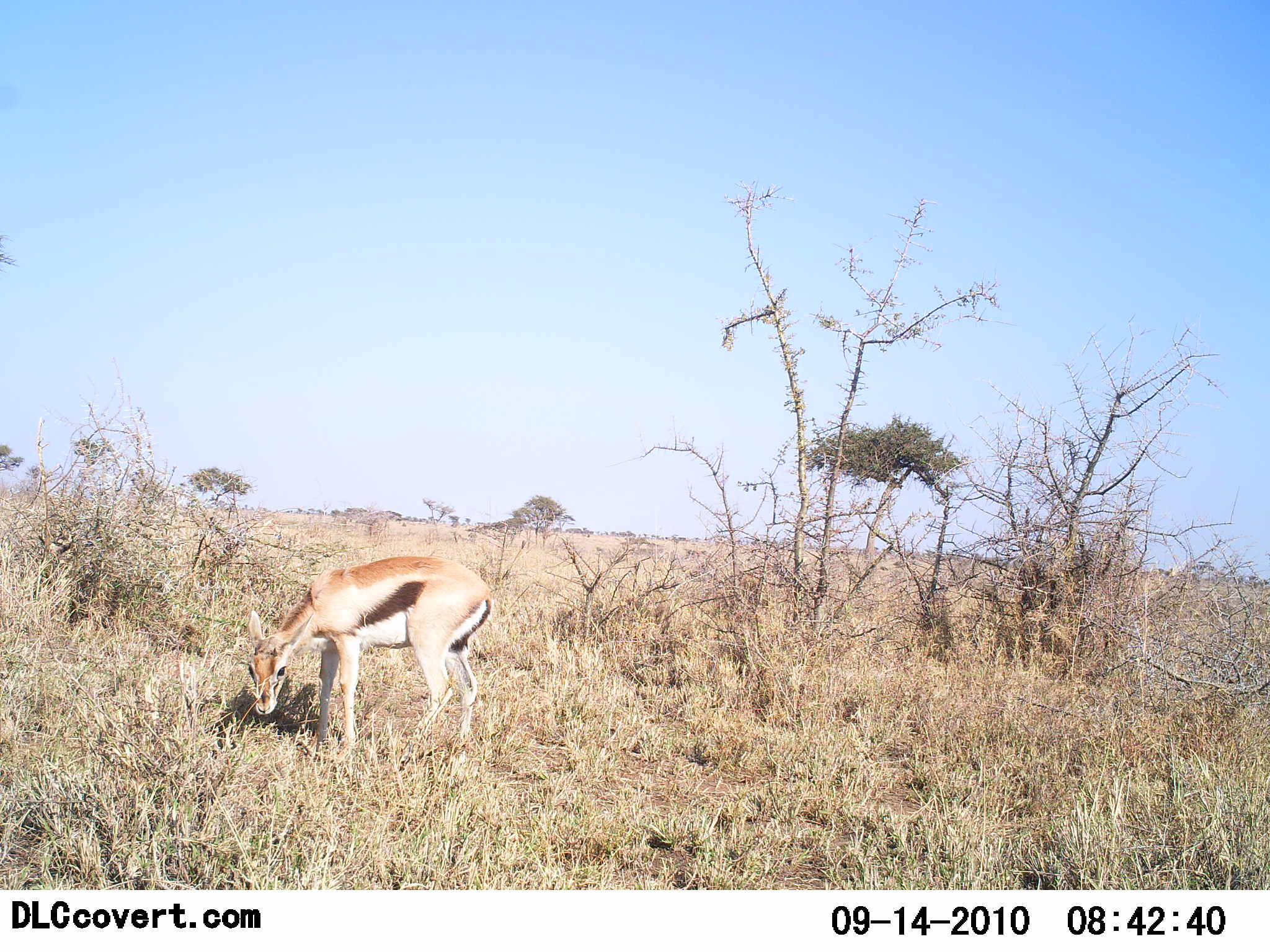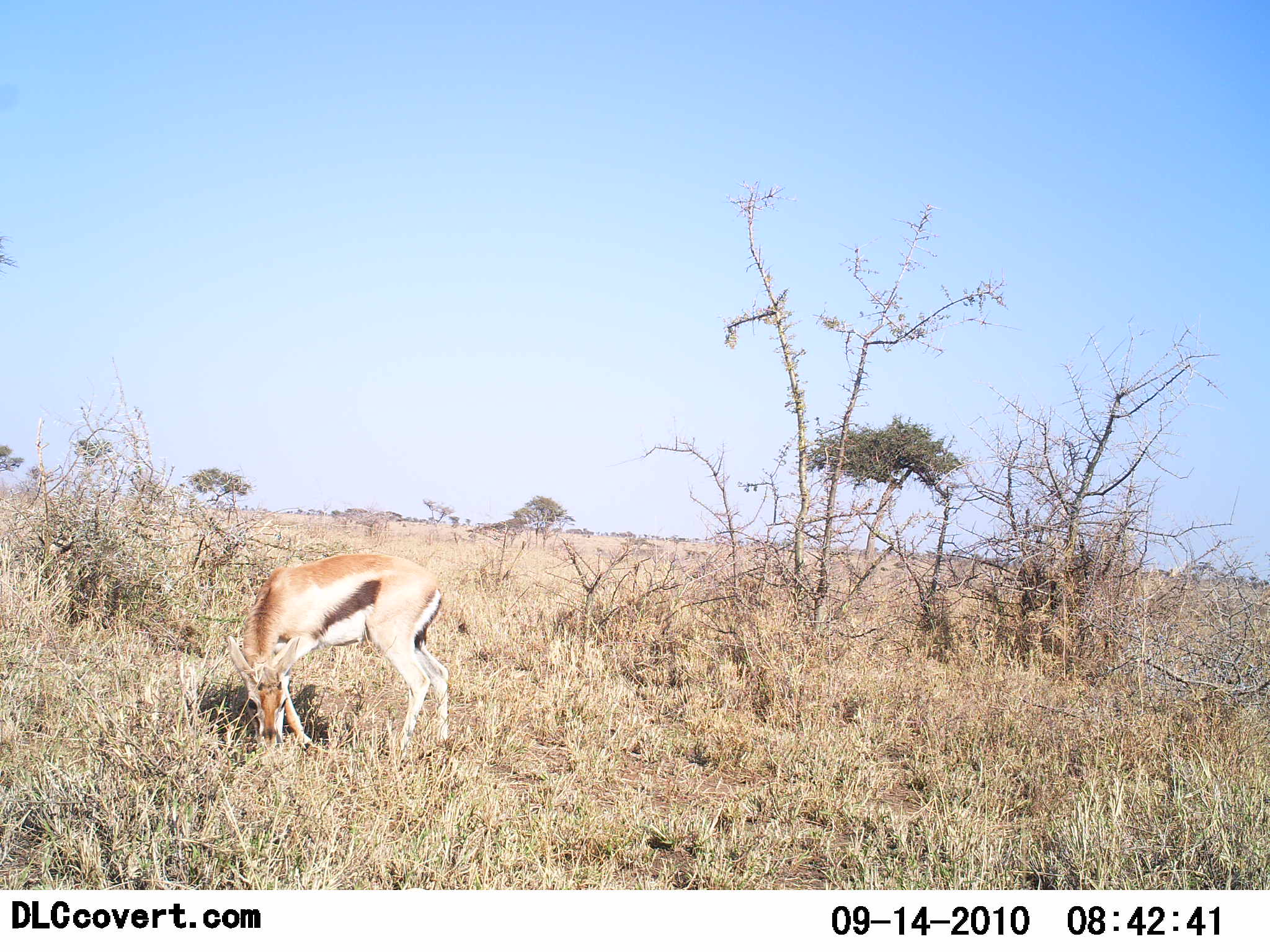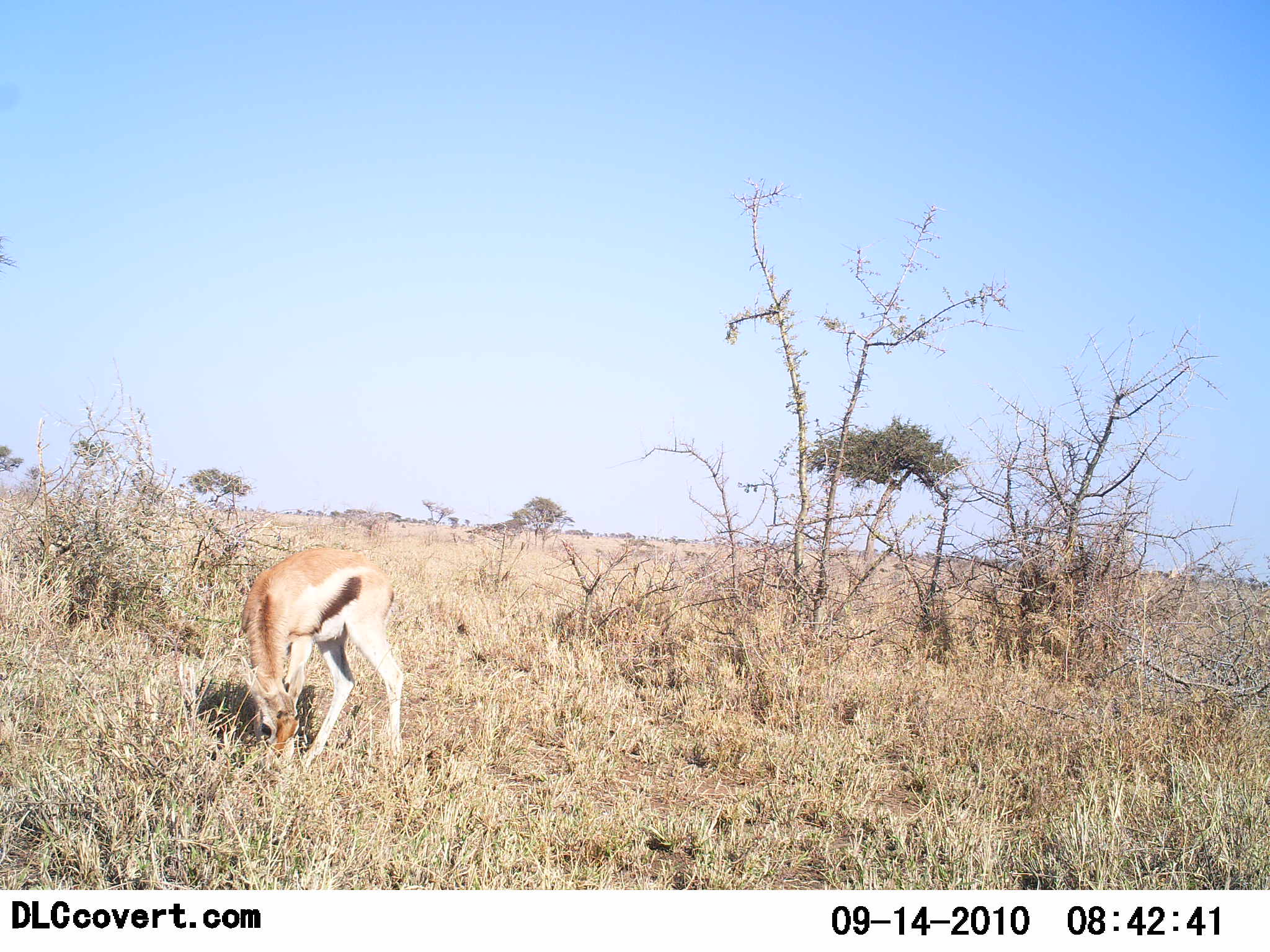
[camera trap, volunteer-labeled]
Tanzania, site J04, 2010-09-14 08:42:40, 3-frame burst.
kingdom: Animalia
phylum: Chordata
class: Mammalia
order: Artiodactyla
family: Bovidae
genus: Eudorcas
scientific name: Eudorcas thomsonii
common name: thomson's gazelle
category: gazellethomsons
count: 1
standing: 15%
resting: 8%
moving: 0%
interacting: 0%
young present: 8%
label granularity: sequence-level